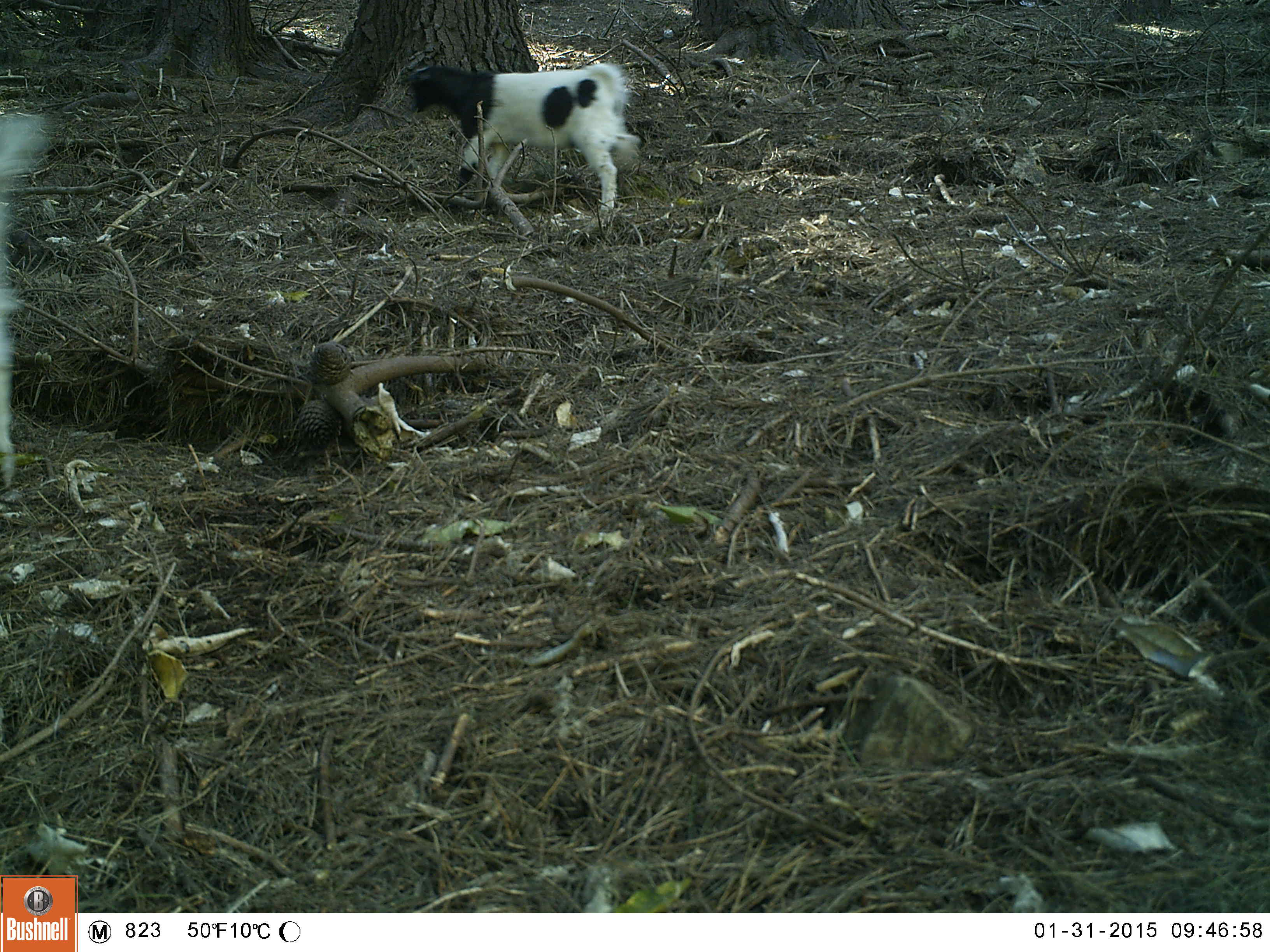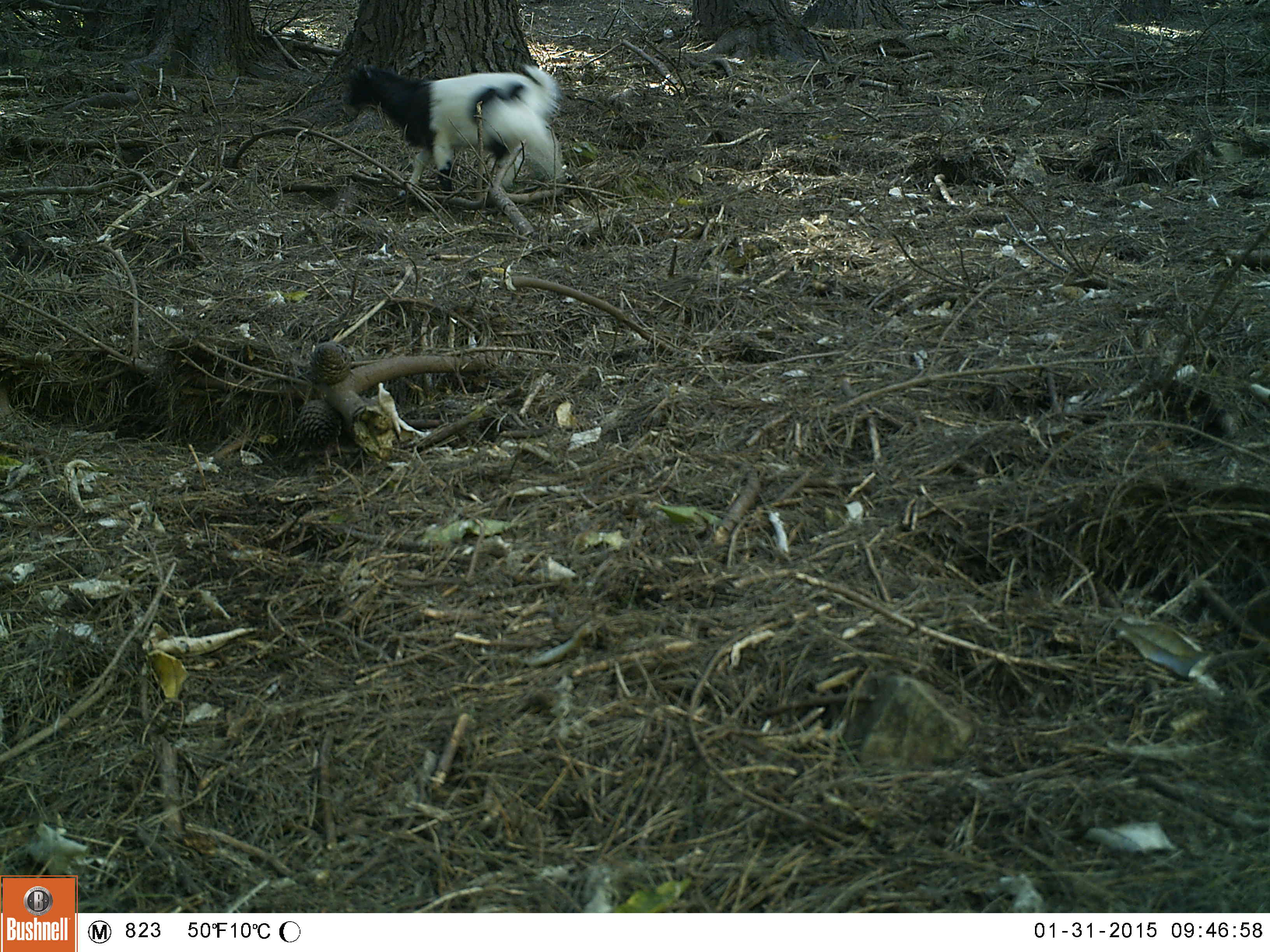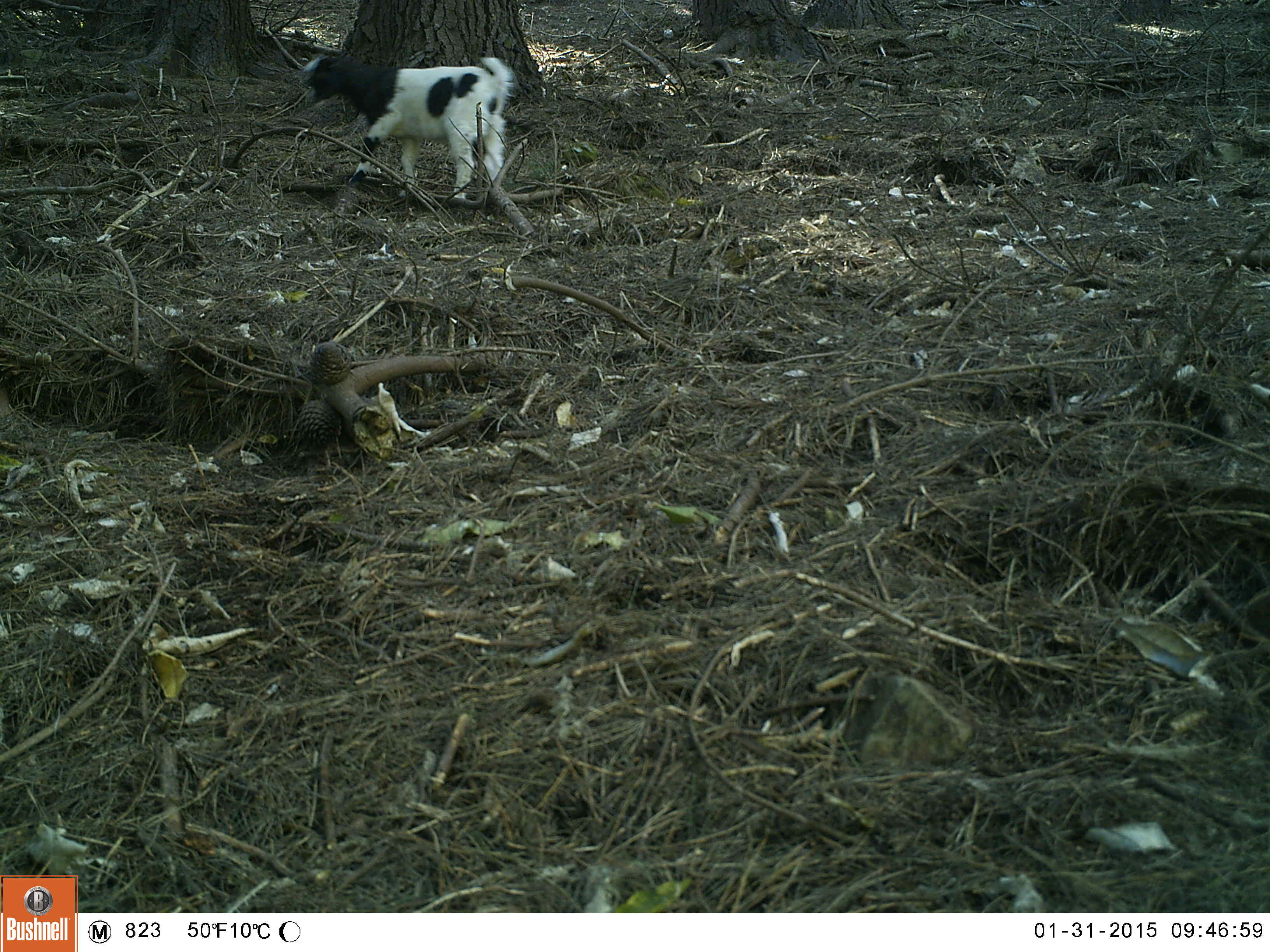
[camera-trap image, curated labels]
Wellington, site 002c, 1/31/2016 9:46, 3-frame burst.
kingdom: Animalia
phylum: Chordata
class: Mammalia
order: Artiodactyla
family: Bovidae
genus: Capra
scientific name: Capra hircus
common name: goat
Goat (Capra hircus).